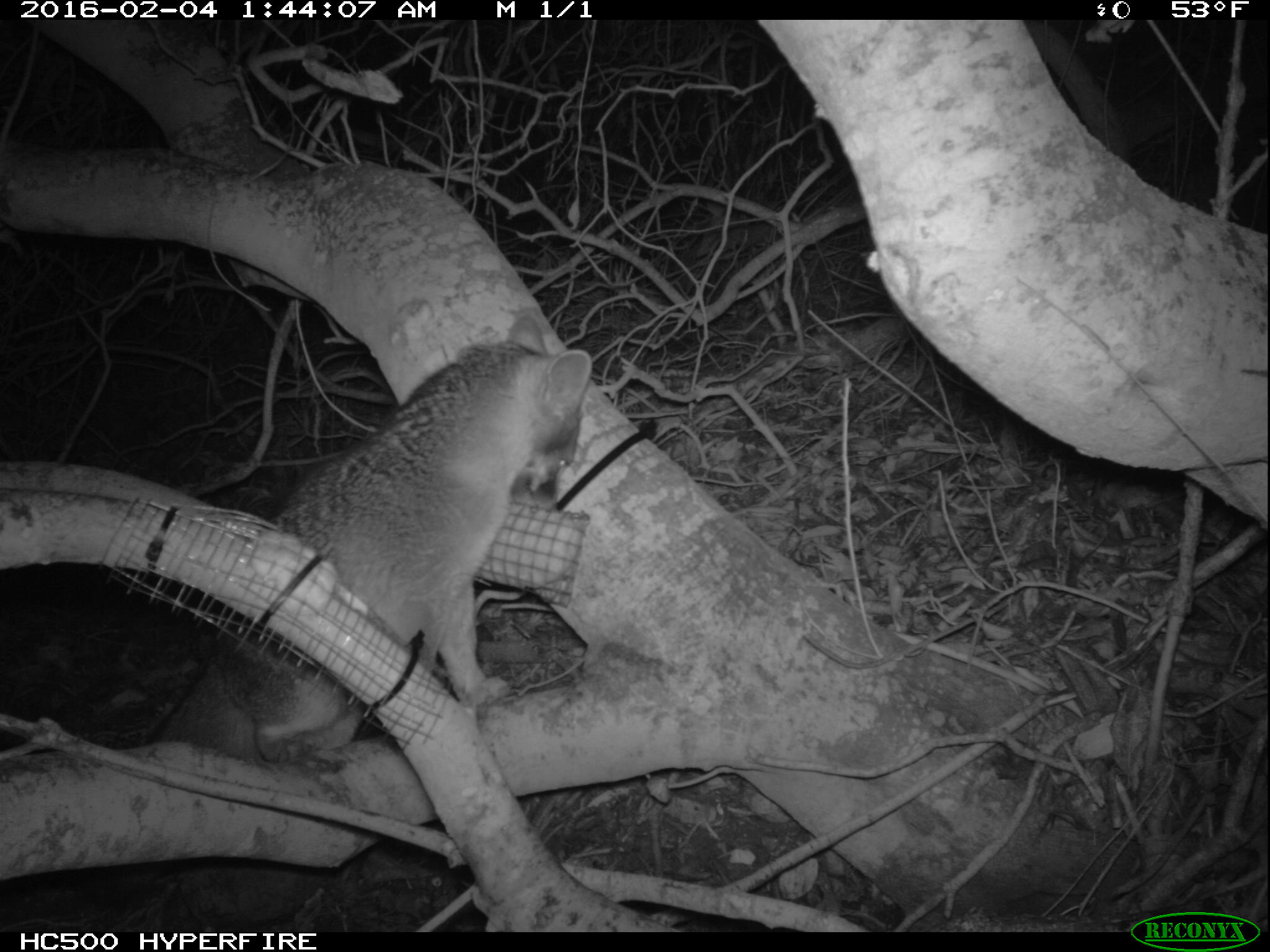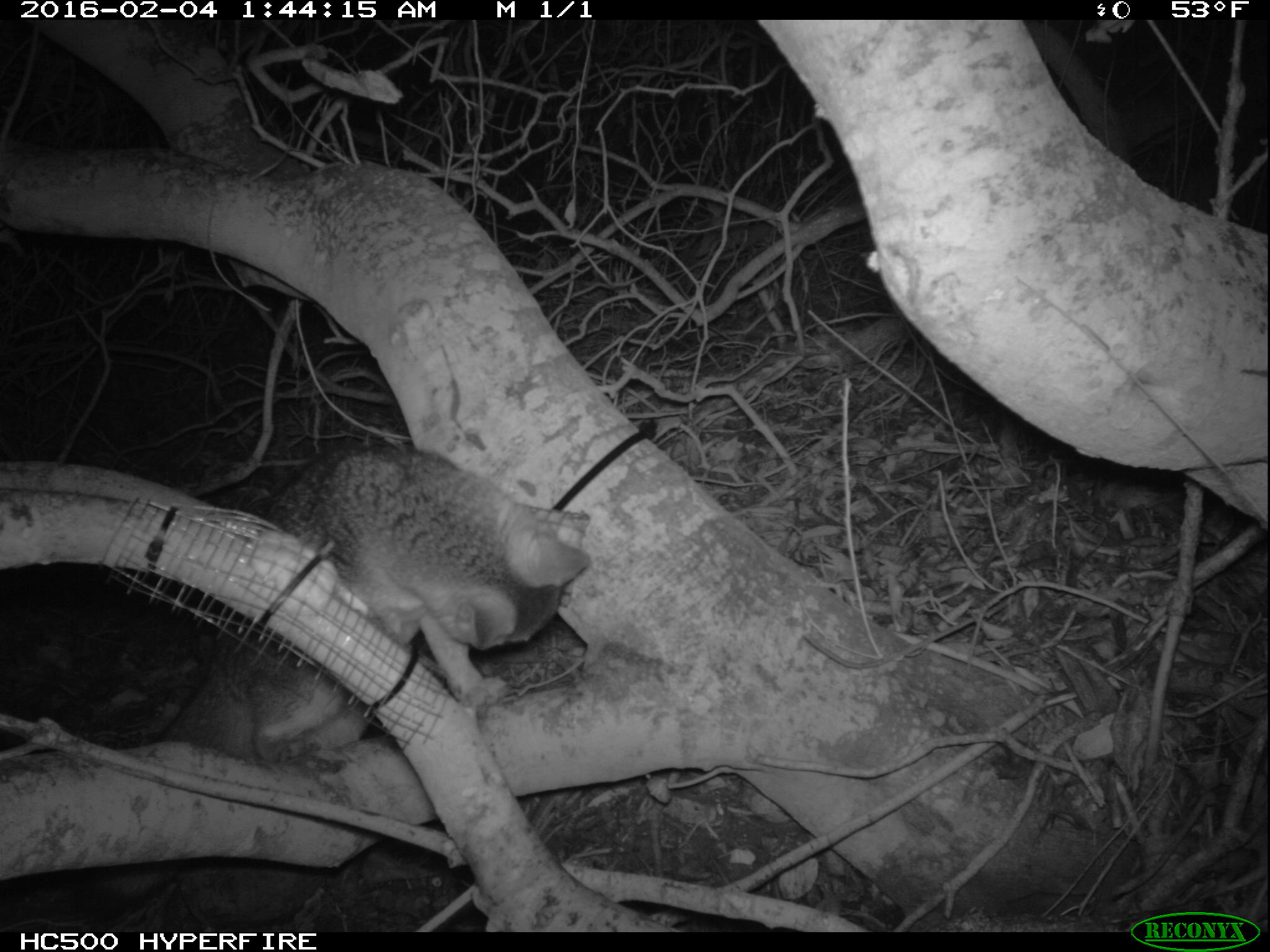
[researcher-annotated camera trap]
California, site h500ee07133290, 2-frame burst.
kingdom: Animalia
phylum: Chordata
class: Mammalia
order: Carnivora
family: Canidae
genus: Urocyon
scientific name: Urocyon littoralis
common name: island fox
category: fox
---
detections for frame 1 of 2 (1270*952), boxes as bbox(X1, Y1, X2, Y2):
fox: bbox(0, 312, 592, 911)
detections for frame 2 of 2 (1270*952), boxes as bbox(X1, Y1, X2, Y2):
fox: bbox(37, 445, 591, 929)